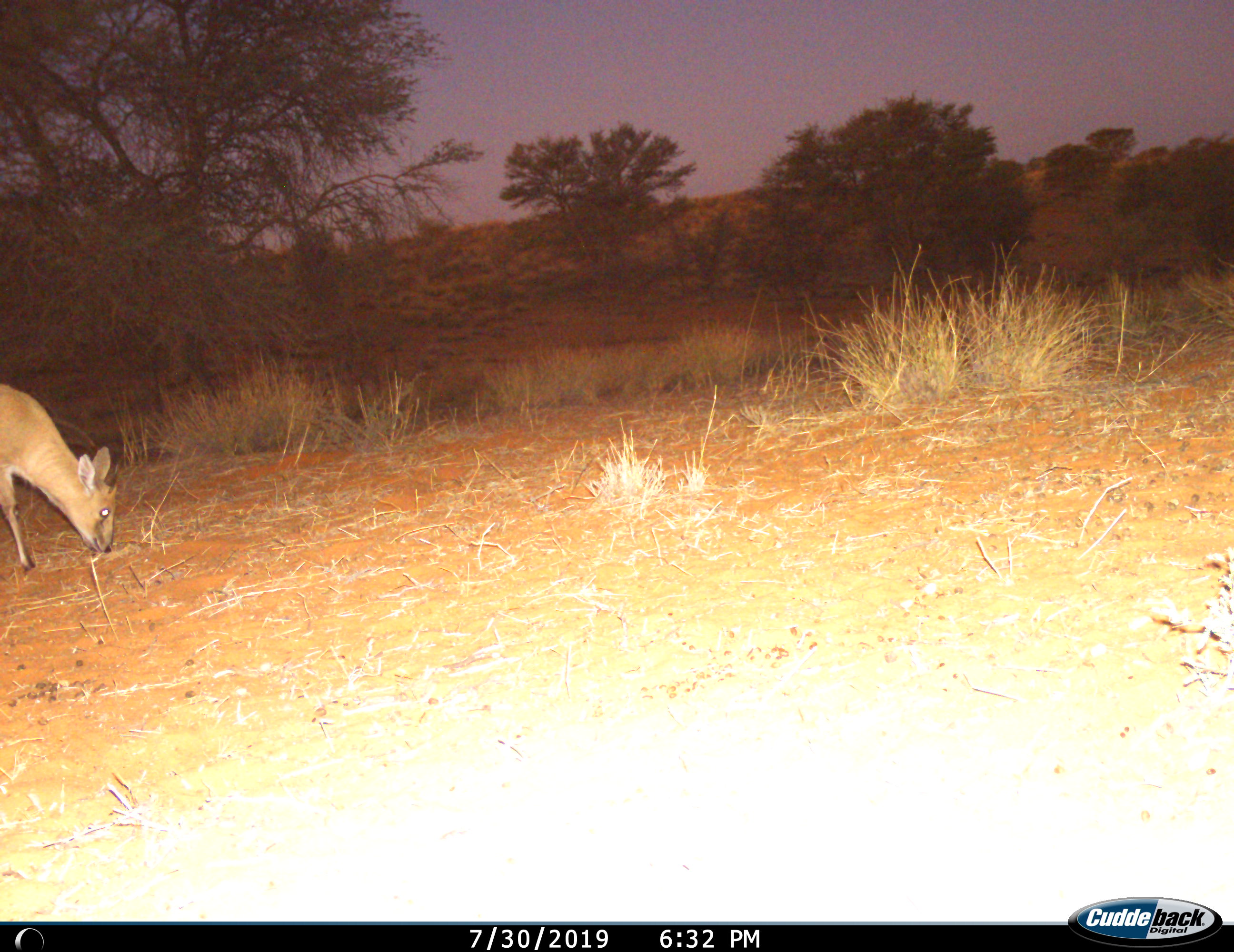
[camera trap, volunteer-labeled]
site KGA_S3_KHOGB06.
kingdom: Animalia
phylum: Chordata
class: Mammalia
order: Artiodactyla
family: Bovidae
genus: Raphicerus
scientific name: Raphicerus campestris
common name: steenbok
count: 1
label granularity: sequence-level